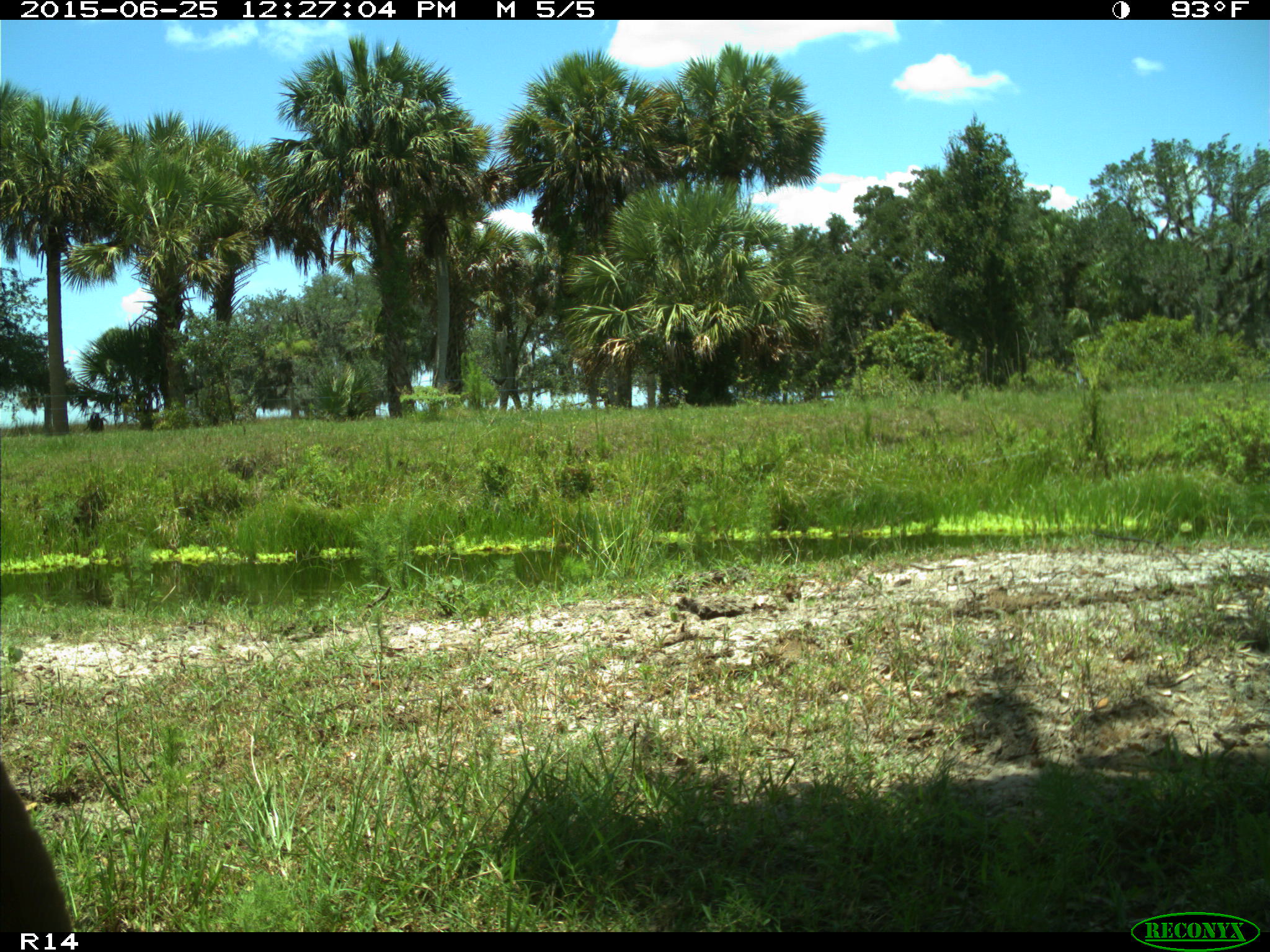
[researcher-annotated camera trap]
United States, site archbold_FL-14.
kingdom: Animalia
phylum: Chordata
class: Mammalia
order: Artiodactyla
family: Bovidae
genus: Bos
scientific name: Bos taurus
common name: domestic cow